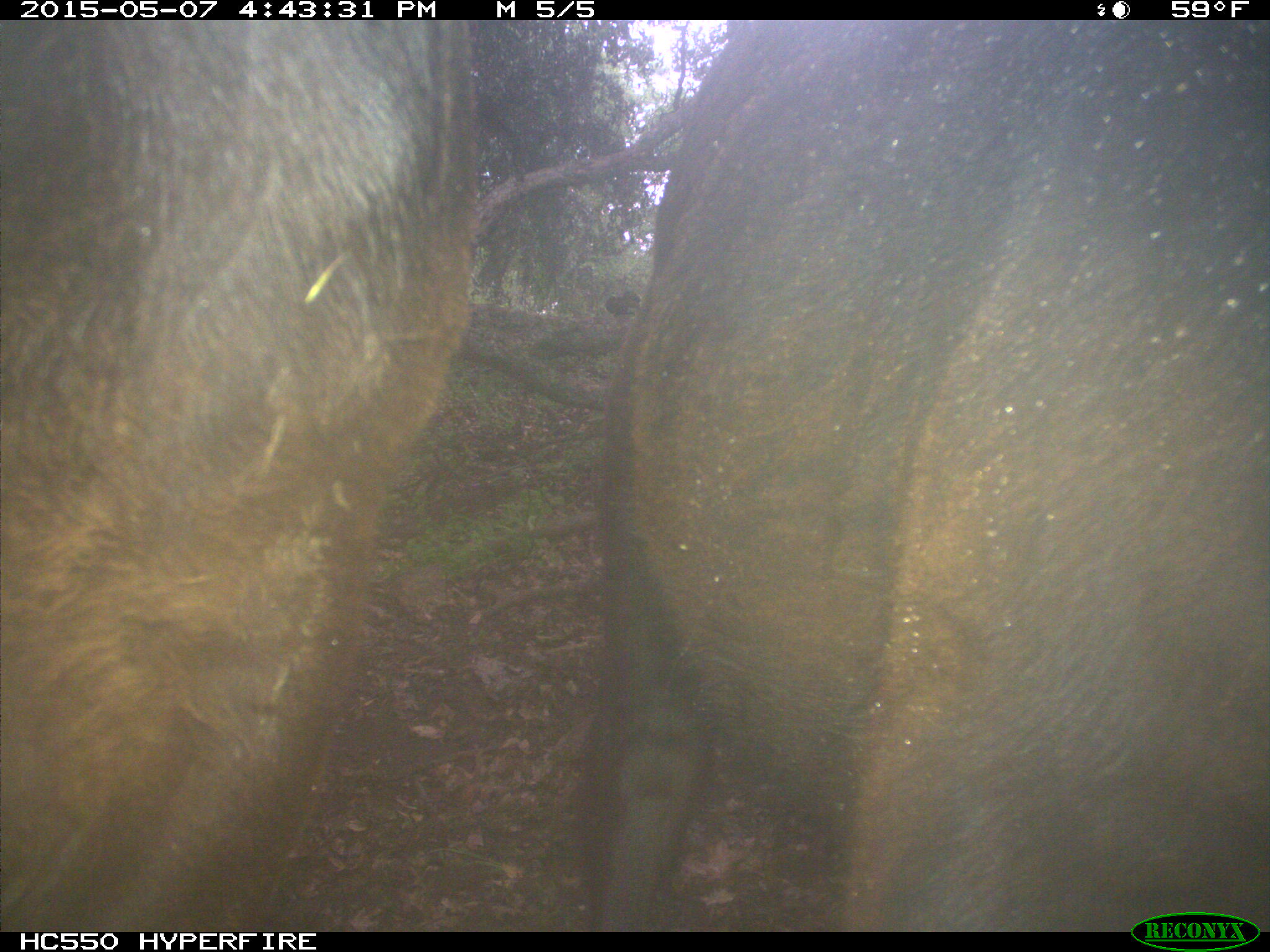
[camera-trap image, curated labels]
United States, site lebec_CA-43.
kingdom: Animalia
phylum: Chordata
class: Mammalia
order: Artiodactyla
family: Bovidae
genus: Bos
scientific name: Bos taurus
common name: domestic cow